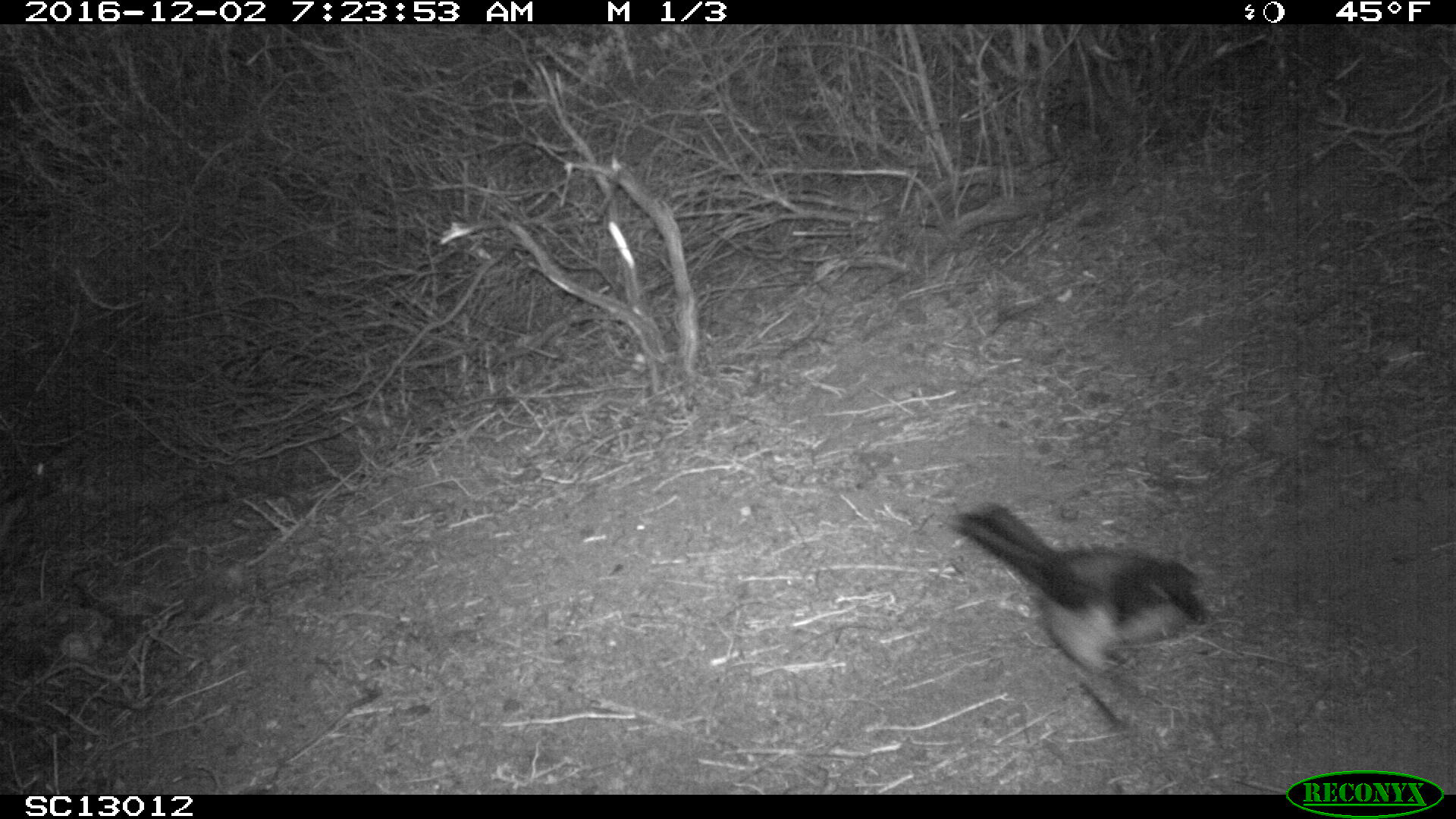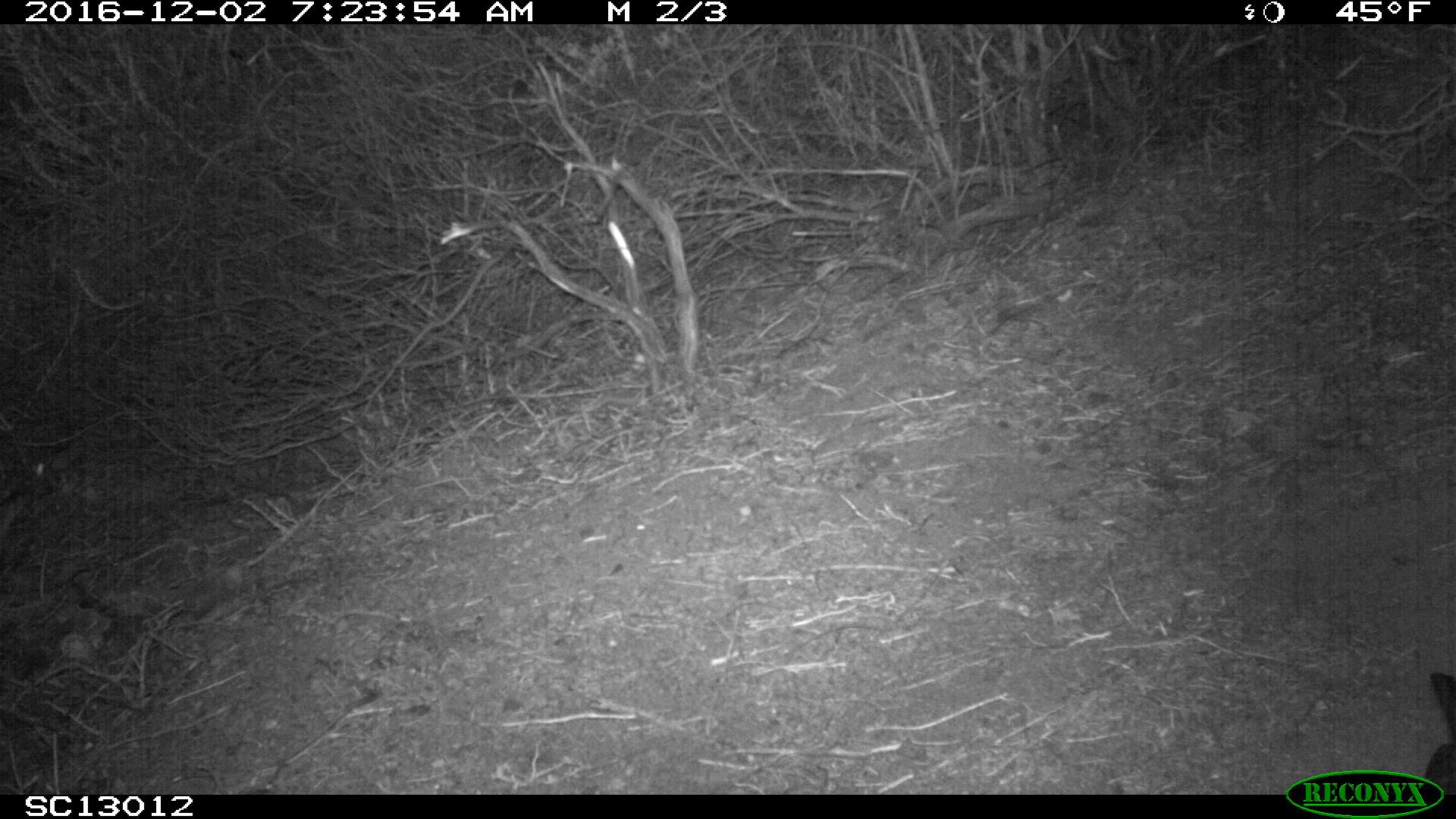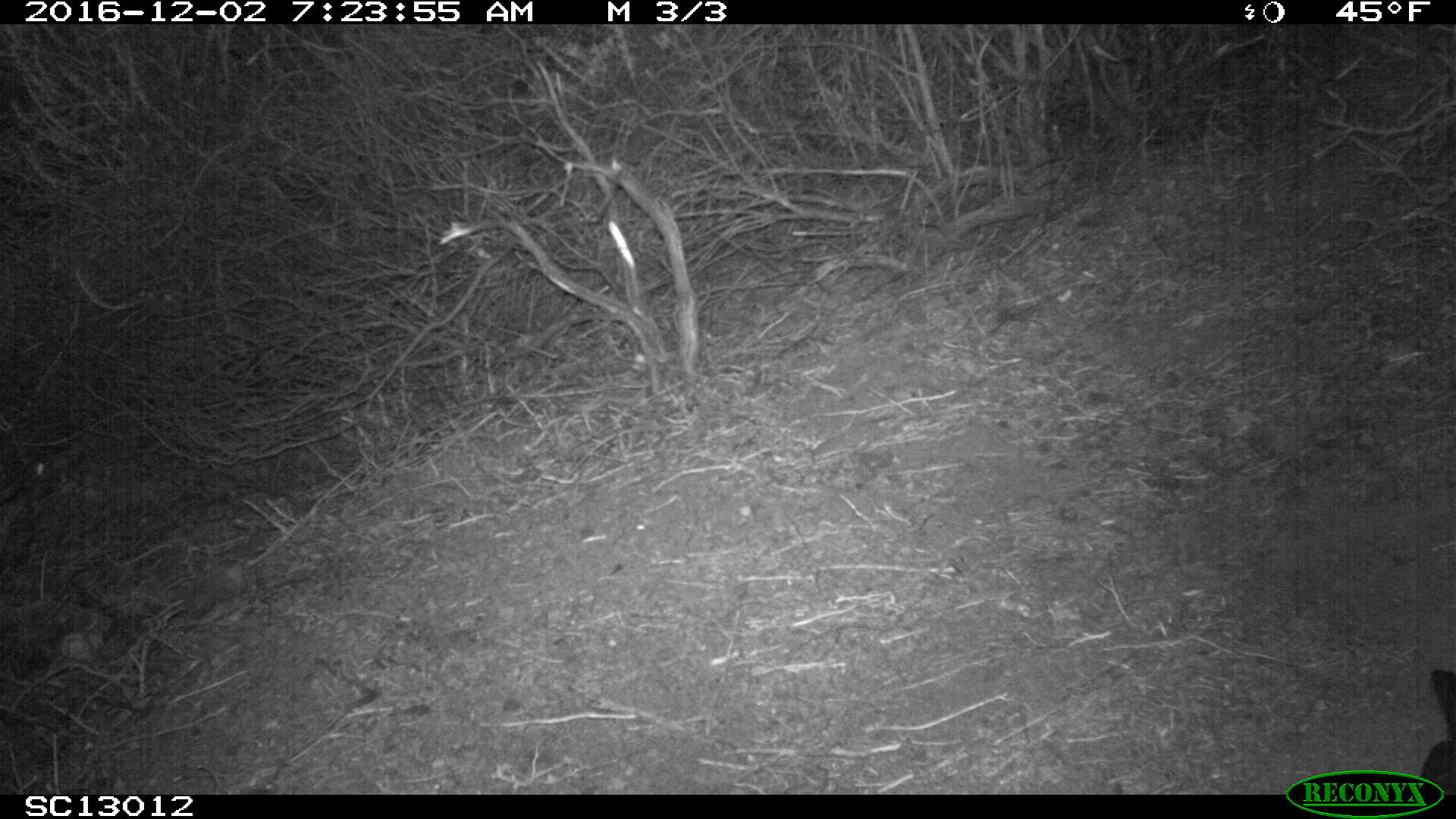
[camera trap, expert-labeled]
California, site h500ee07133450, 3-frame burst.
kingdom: Animalia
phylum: Chordata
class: Aves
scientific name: Aves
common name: bird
Bird (Aves).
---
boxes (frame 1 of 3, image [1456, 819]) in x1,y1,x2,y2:
bird: 951,503,1209,696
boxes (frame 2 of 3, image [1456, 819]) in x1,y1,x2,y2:
bird: 1421,668,1455,790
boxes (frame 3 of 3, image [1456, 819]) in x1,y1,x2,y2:
bird: 1410,667,1455,791